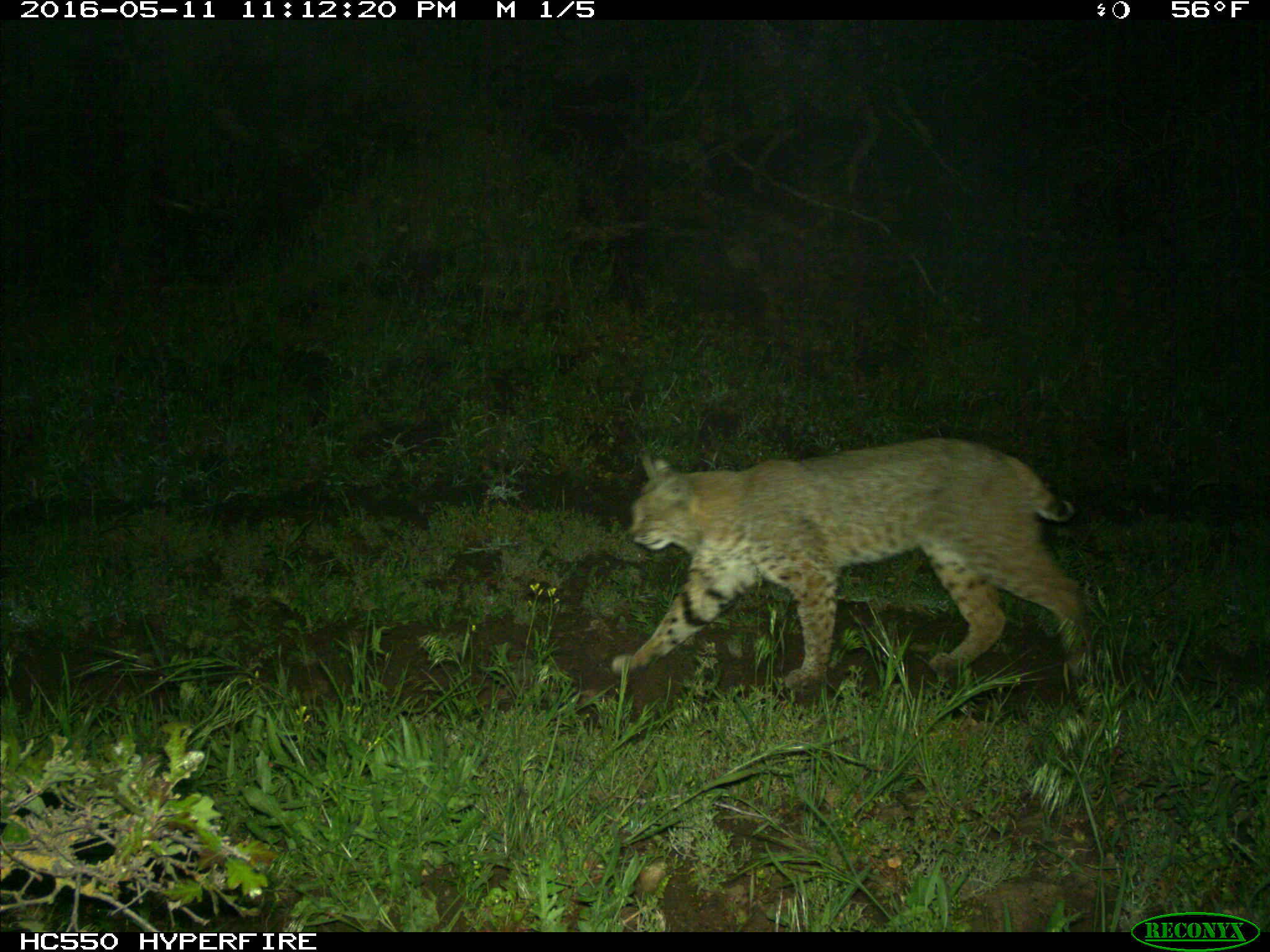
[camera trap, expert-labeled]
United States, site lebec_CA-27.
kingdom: Animalia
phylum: Chordata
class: Mammalia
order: Carnivora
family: Felidae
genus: Lynx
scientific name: Lynx rufus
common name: bobcat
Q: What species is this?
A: Lynx rufus (bobcat).